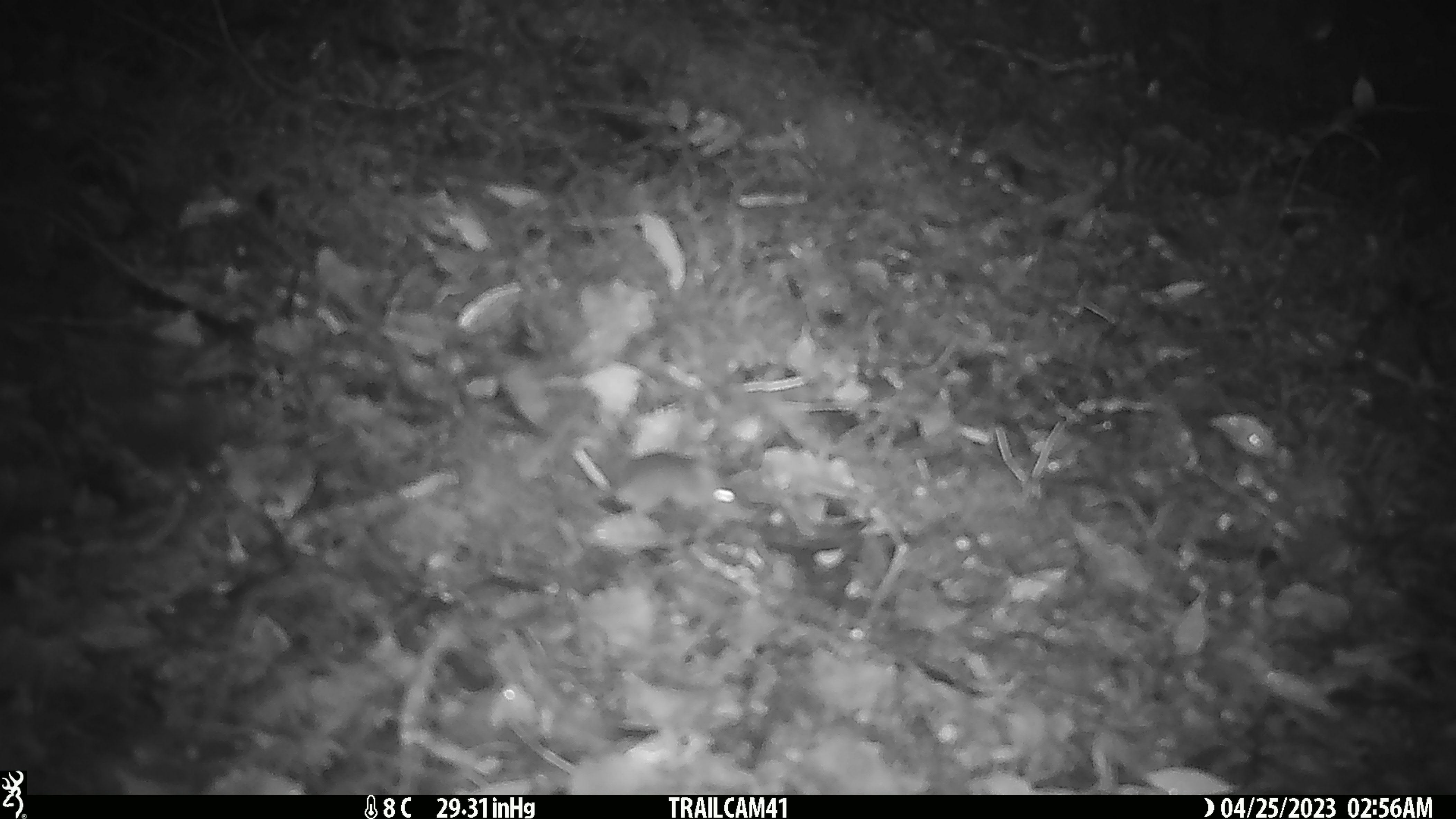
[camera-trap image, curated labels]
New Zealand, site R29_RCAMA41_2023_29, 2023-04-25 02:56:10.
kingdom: Animalia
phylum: Chordata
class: Mammalia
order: Rodentia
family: Muridae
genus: Mus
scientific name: Mus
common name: mouse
Mouse (Mus).